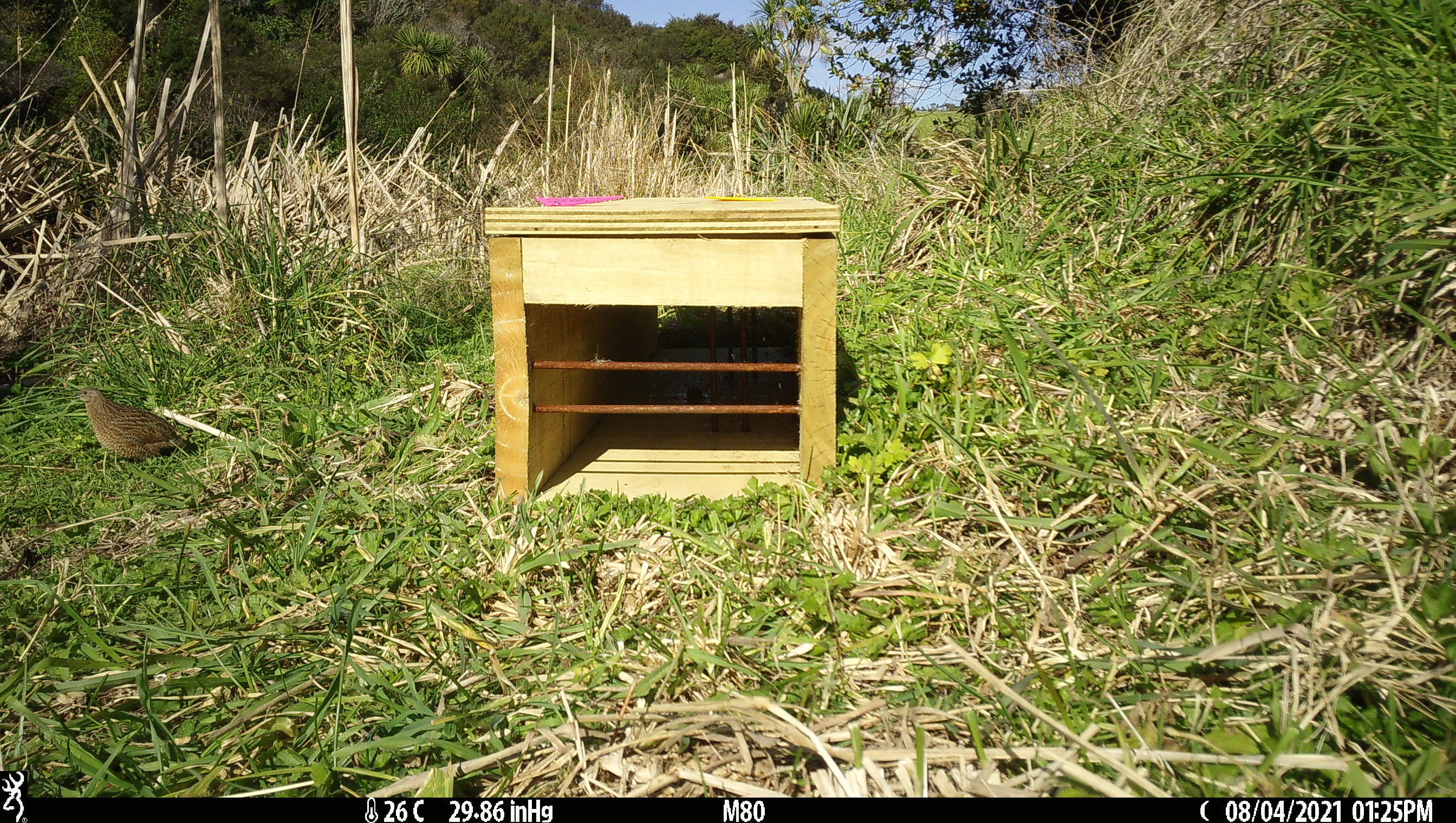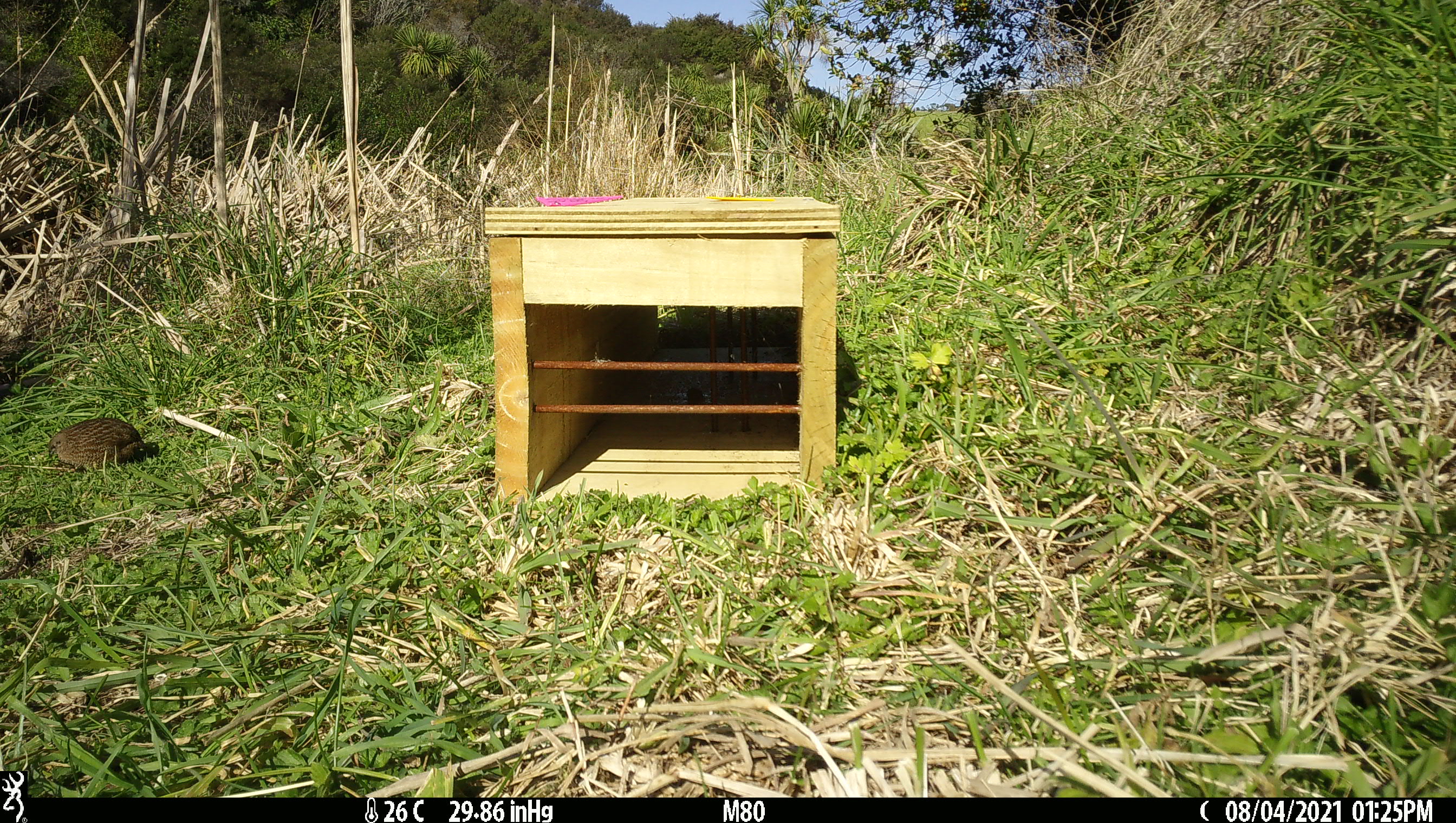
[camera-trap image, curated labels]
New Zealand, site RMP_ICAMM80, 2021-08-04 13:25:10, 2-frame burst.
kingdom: Animalia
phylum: Chordata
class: Aves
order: Galliformes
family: Phasianidae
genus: Synoicus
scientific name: Synoicus ypsilophorus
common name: brown quail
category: quail brown